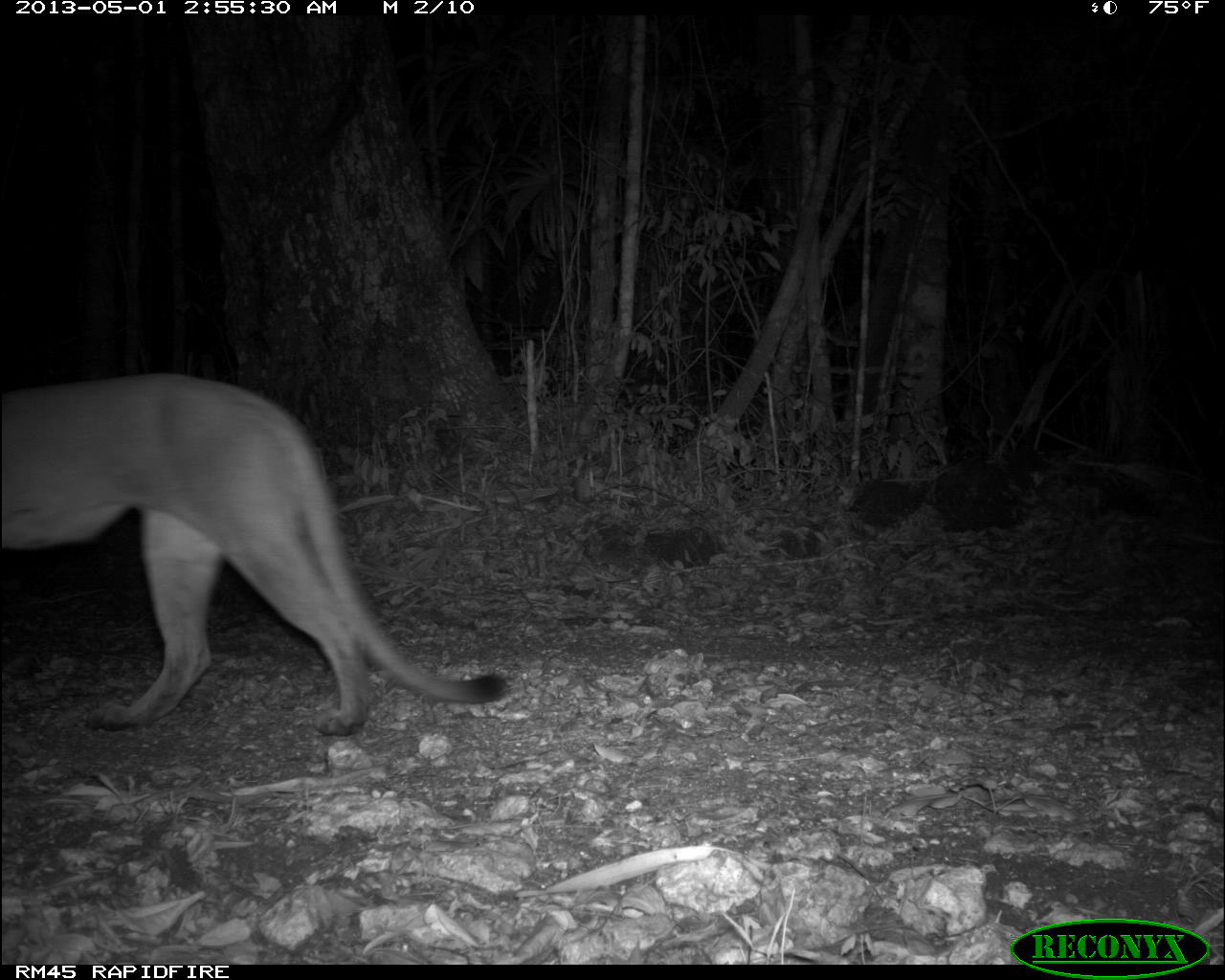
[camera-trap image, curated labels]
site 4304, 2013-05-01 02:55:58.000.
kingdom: Animalia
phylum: Chordata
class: Mammalia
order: Carnivora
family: Felidae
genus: Puma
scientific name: Puma concolor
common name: mountain lion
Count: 1.